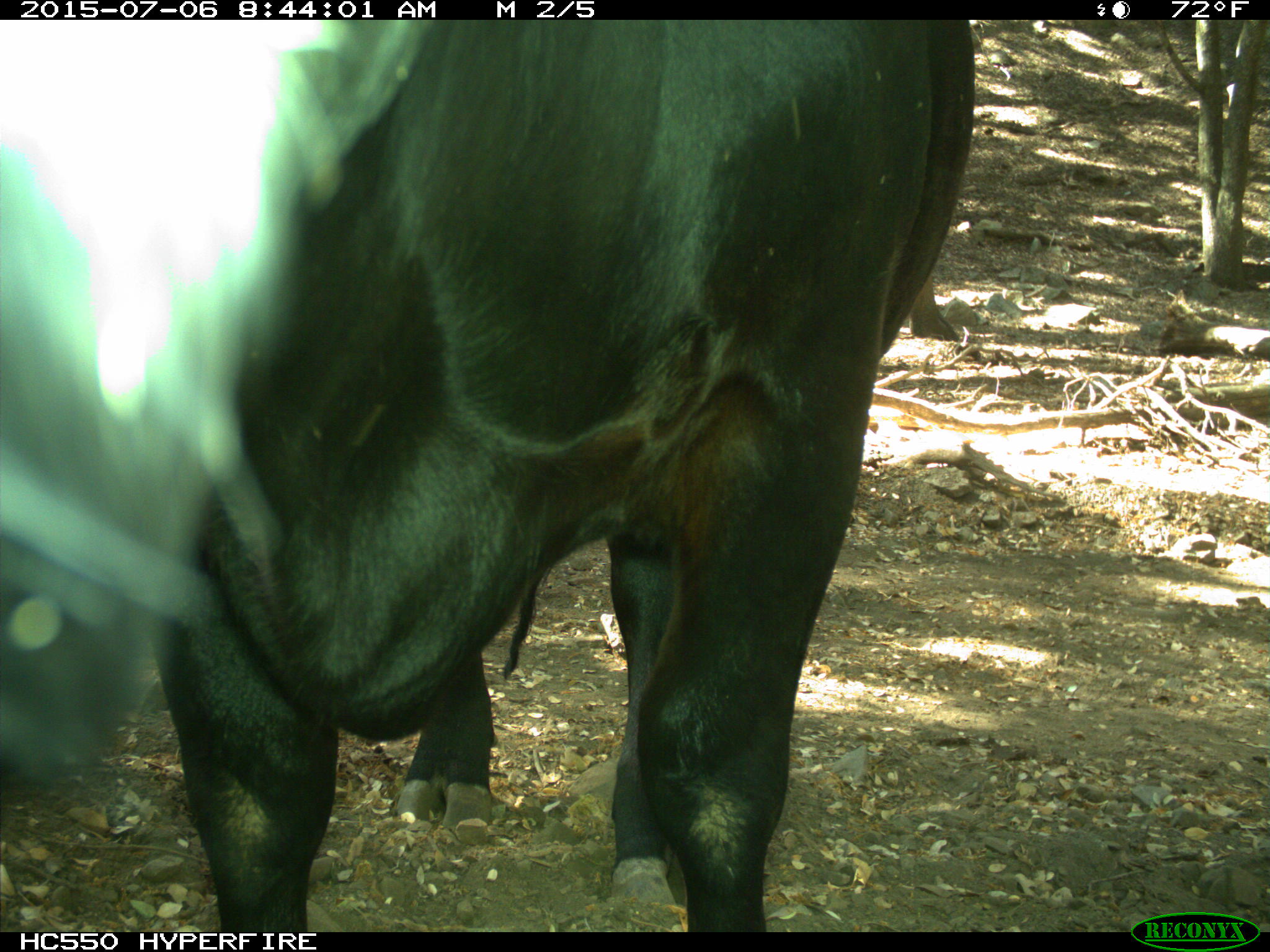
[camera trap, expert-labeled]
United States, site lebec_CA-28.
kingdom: Animalia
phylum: Chordata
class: Mammalia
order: Artiodactyla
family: Bovidae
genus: Bos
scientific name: Bos taurus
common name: domestic cow